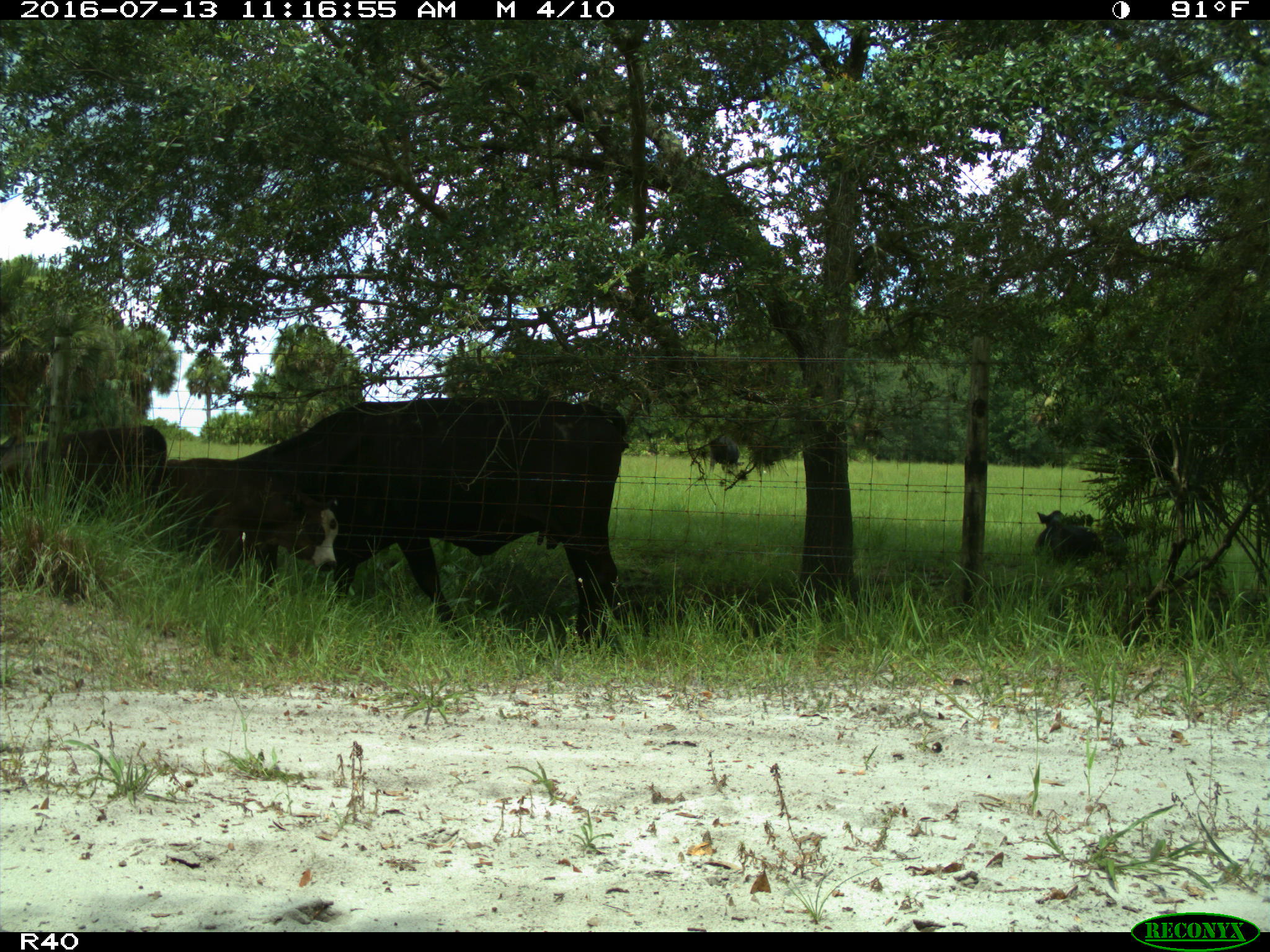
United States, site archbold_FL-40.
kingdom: Animalia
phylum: Chordata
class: Mammalia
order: Artiodactyla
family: Bovidae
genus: Bos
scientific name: Bos taurus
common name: domestic cow